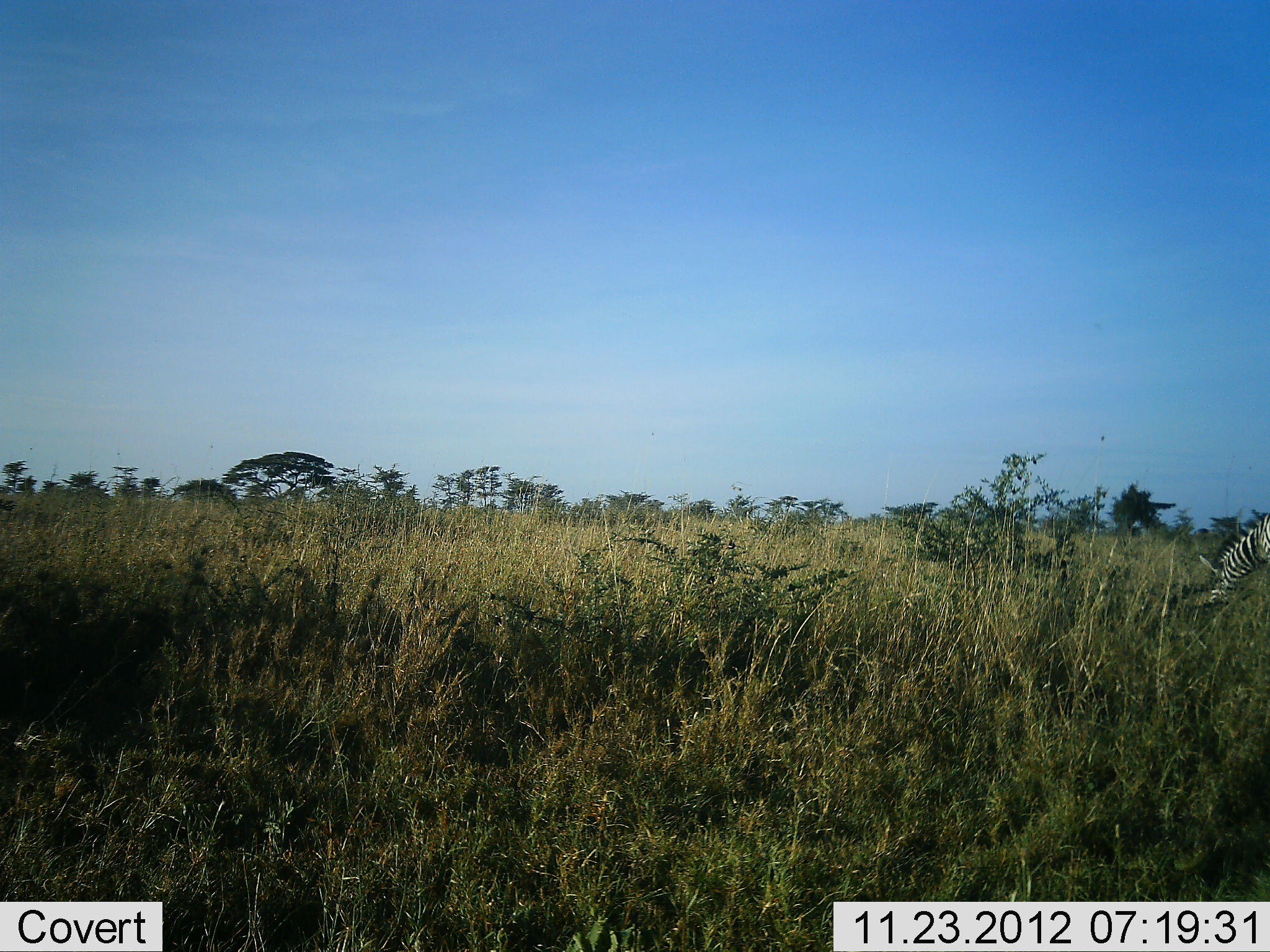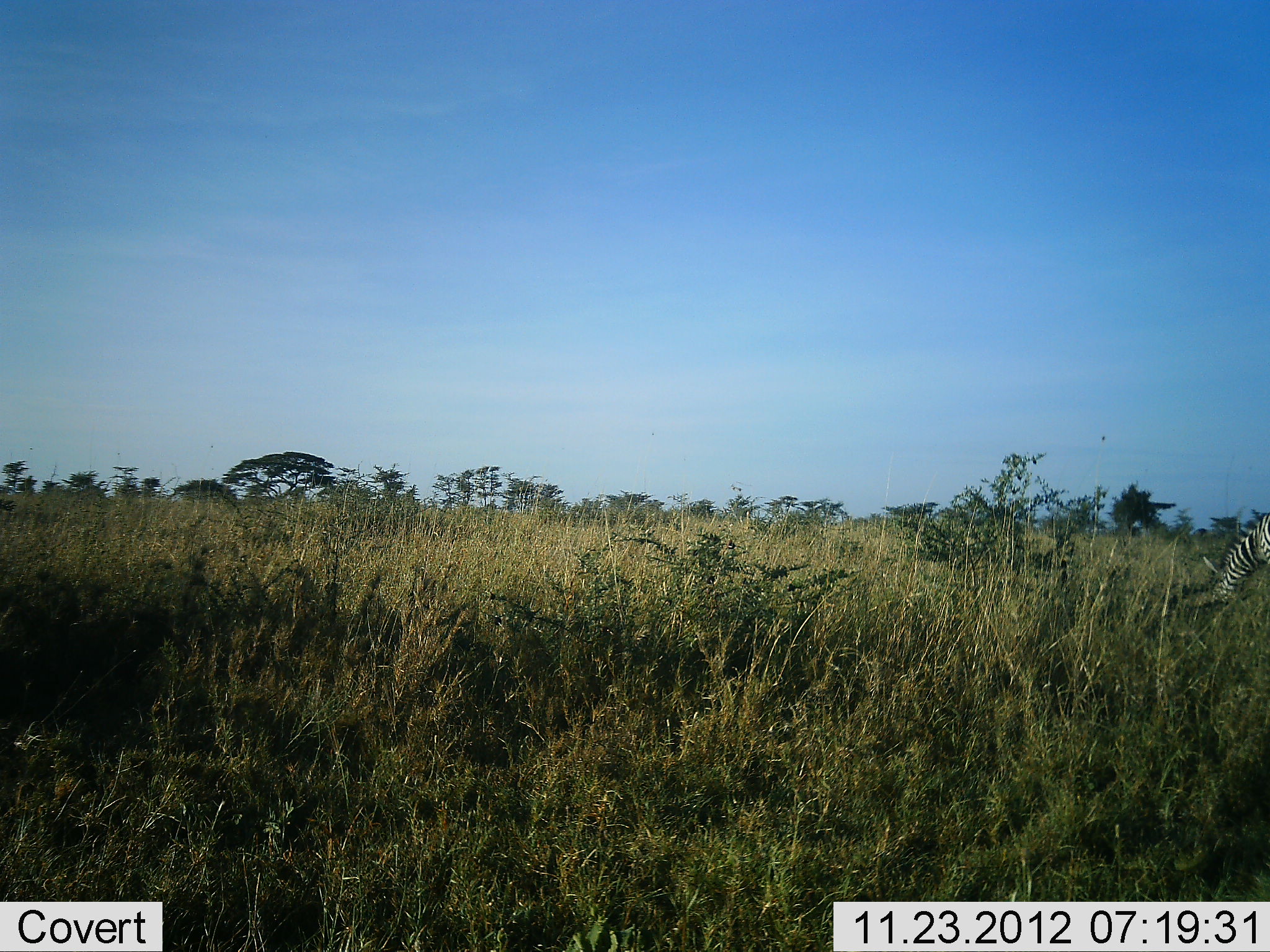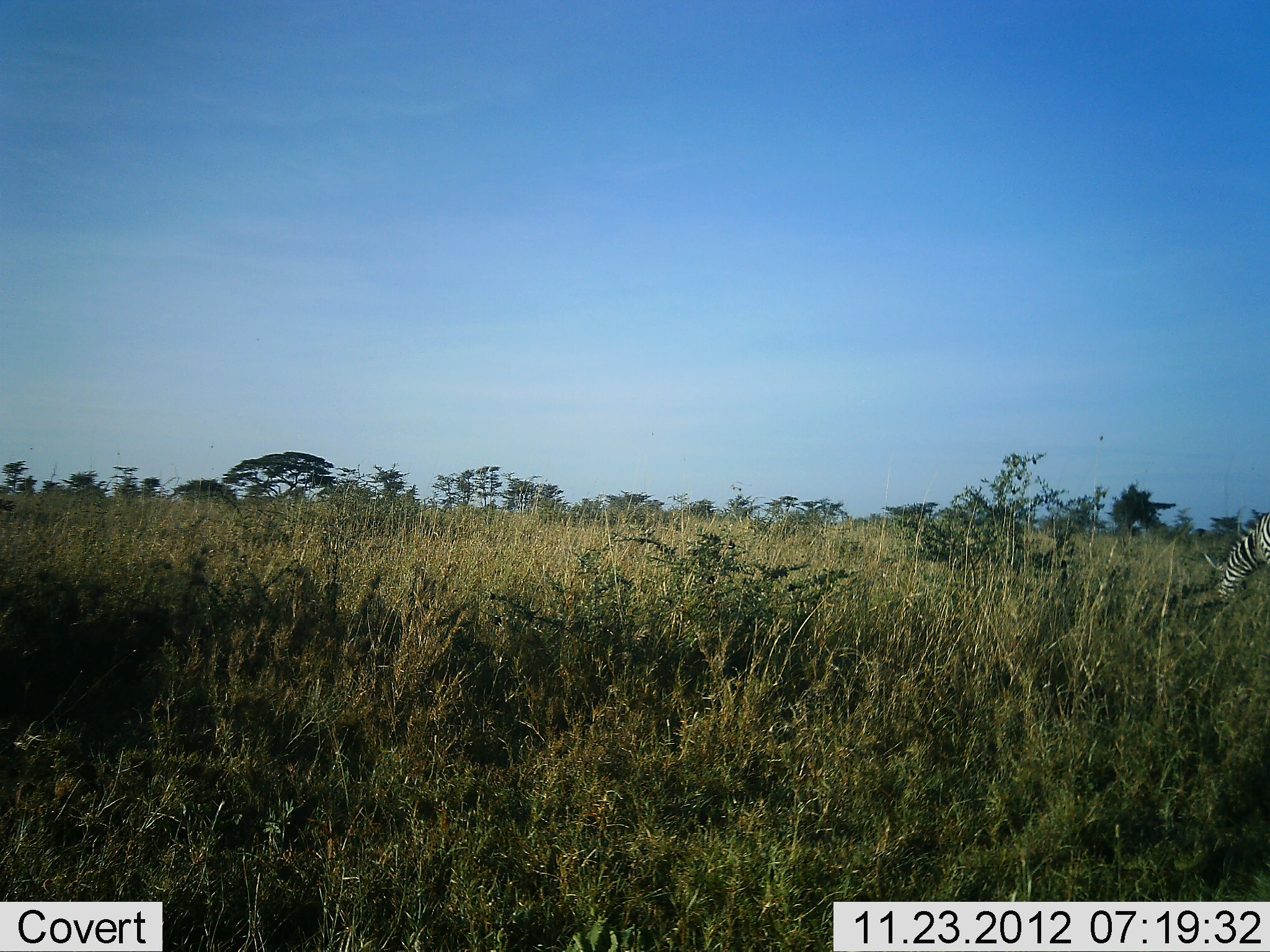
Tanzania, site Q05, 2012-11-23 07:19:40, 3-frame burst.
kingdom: Animalia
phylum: Chordata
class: Mammalia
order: Perissodactyla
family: Equidae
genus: Equus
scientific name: Equus quagga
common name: plains zebra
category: zebra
Zebra (plains zebra) (Equus quagga), count 1. Behavior (volunteer vote fractions): standing 20%, resting 0%, moving 0%, interacting 0%. Young present (vote fraction): 0%. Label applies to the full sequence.